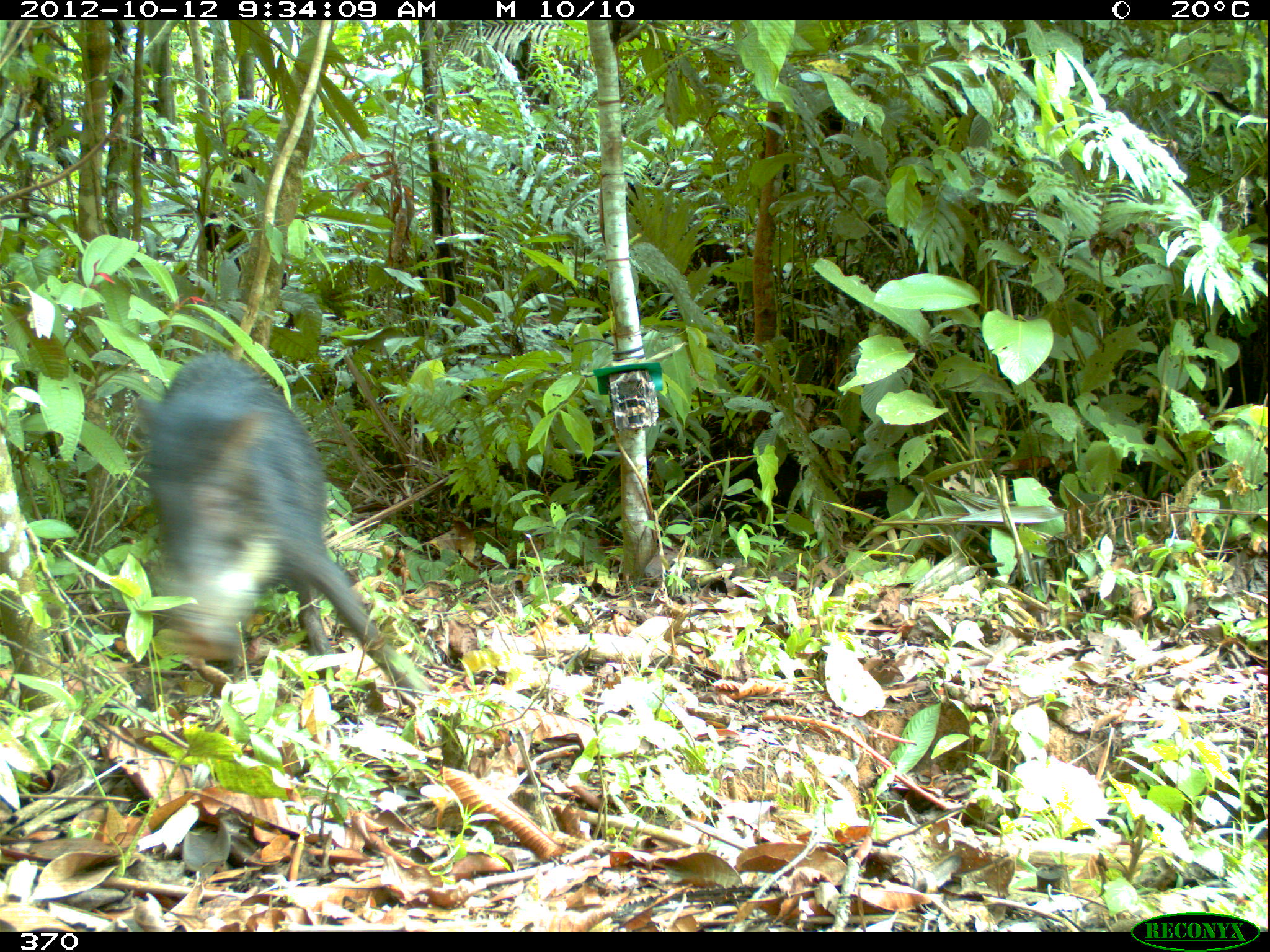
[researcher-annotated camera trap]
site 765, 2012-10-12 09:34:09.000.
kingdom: Animalia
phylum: Chordata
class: Mammalia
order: Artiodactyla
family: Tayassuidae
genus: Tayassu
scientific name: Tayassu pecari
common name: white-lipped peccary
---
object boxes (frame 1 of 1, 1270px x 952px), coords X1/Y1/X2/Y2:
tayassu pecari: 133/350/431/697